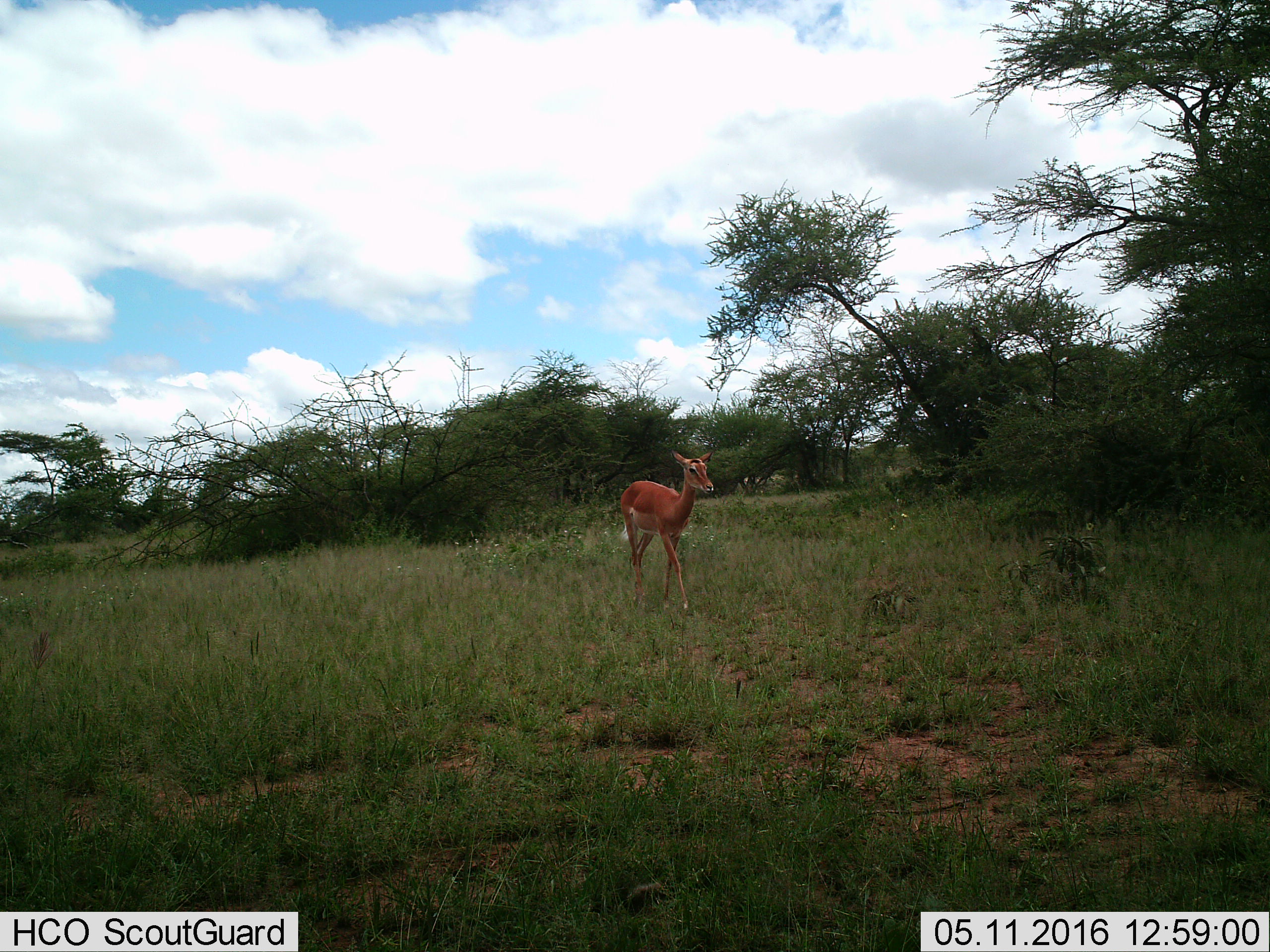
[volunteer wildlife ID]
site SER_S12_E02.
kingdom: Animalia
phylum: Chordata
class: Mammalia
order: Artiodactyla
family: Bovidae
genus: Aepyceros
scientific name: Aepyceros melampus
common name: impala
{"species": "impala (Aepyceros melampus)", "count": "1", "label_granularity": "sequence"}